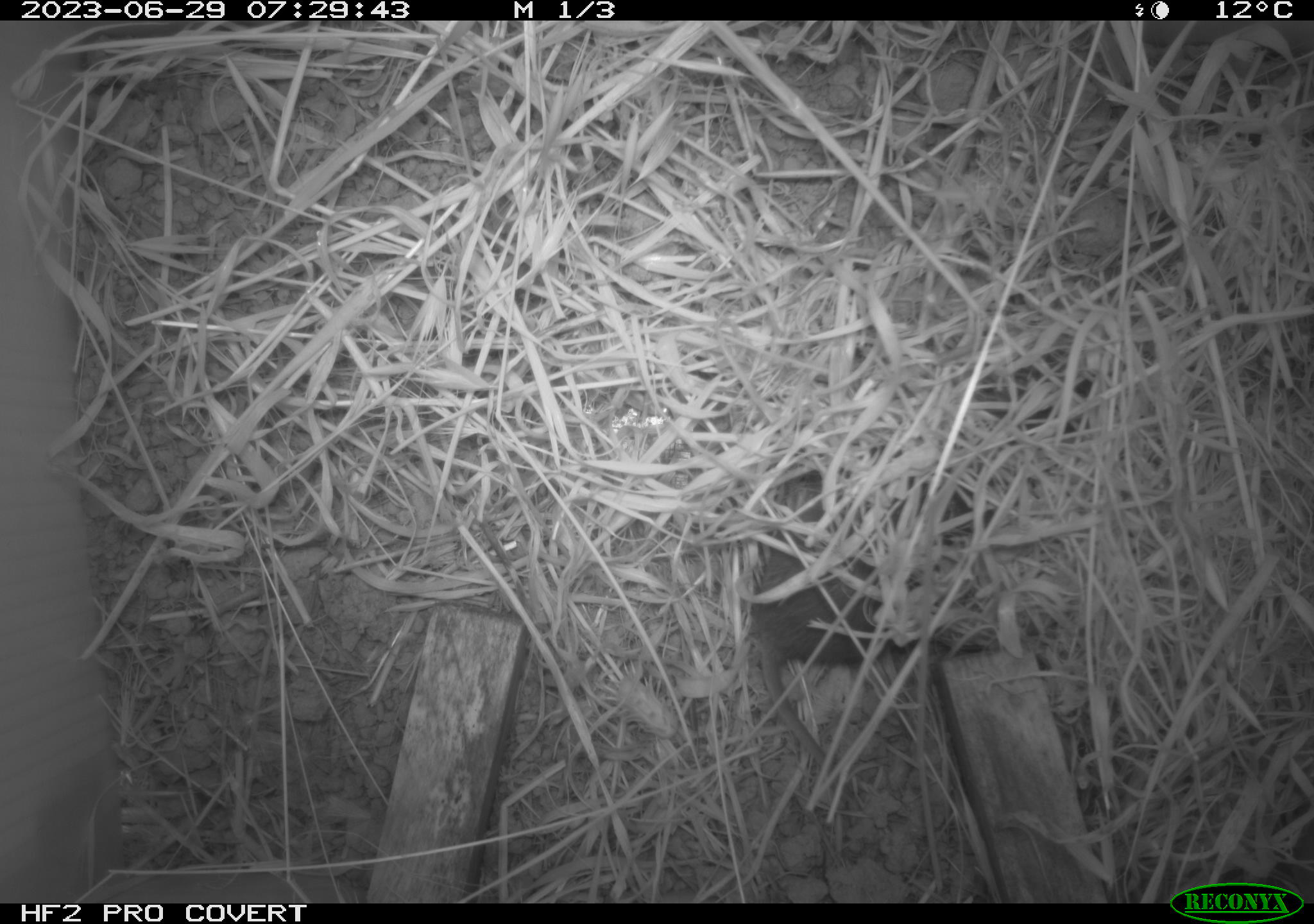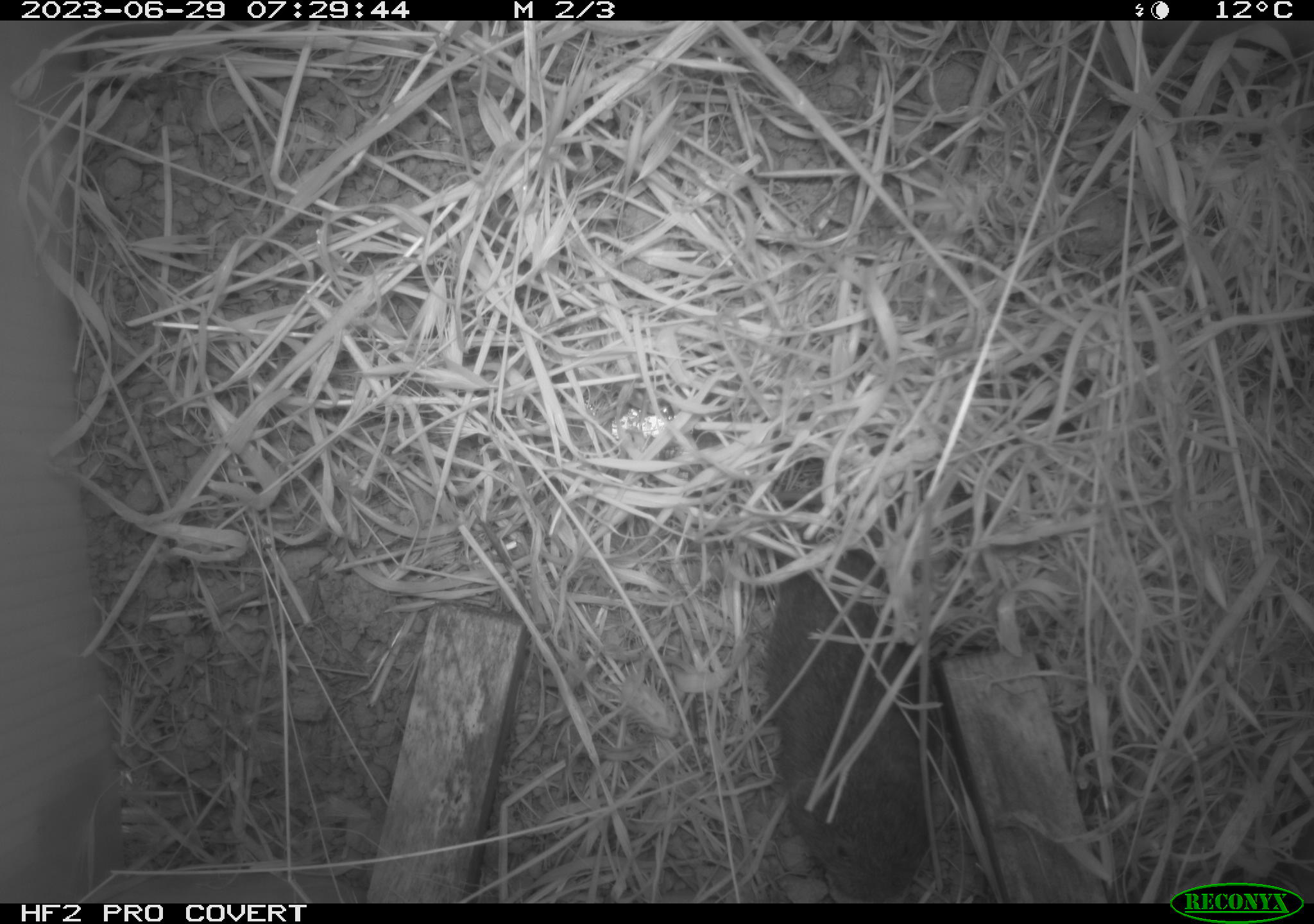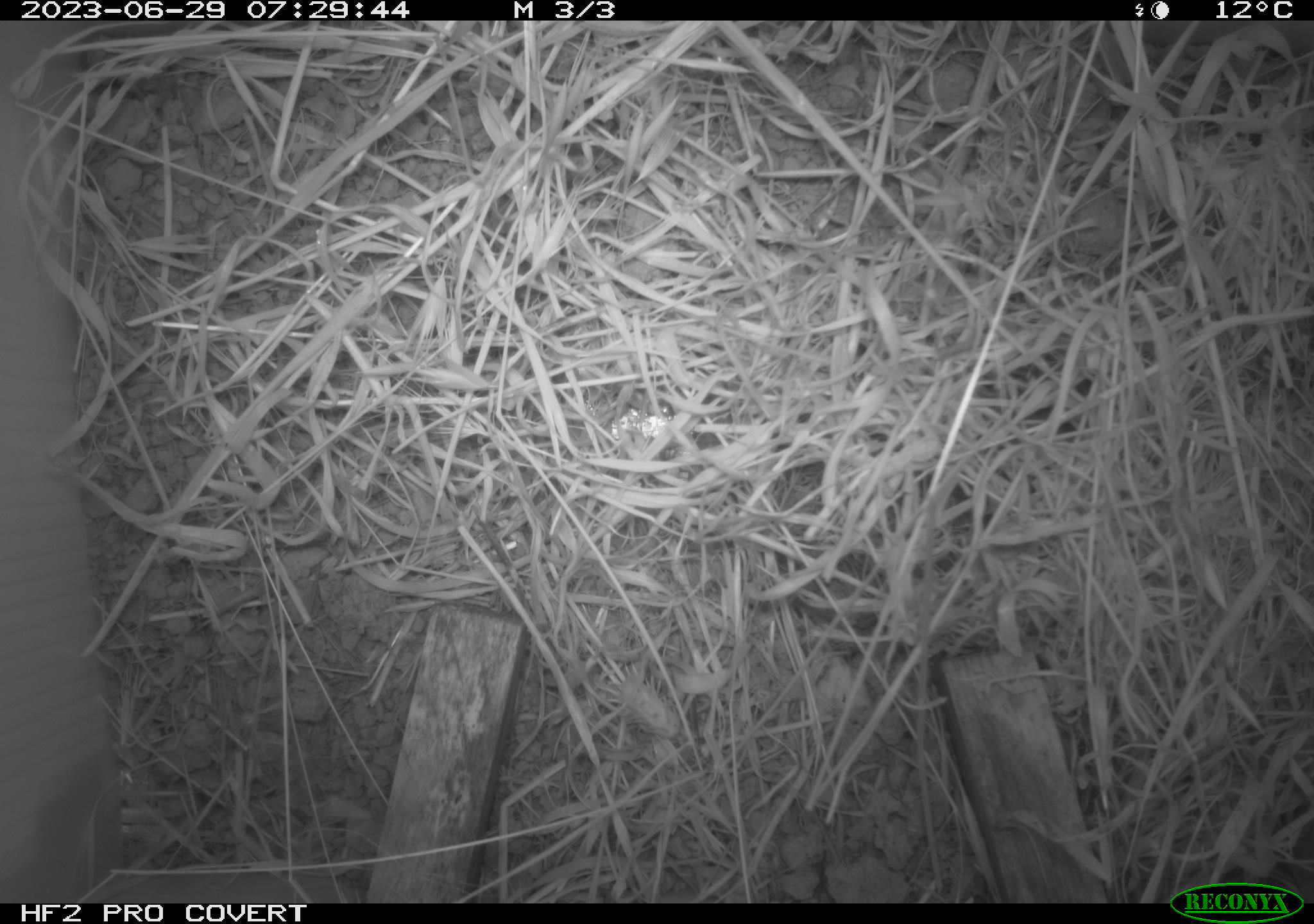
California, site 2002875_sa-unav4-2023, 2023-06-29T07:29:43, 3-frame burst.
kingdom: Animalia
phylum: Chordata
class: Mammalia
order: Rodentia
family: Cricetidae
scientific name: Arvicolinae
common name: voles, lemmings, and muskrats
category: arvicolinae subfamily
Arvicolinae subfamily (voles, lemmings, and muskrats) (Arvicolinae).